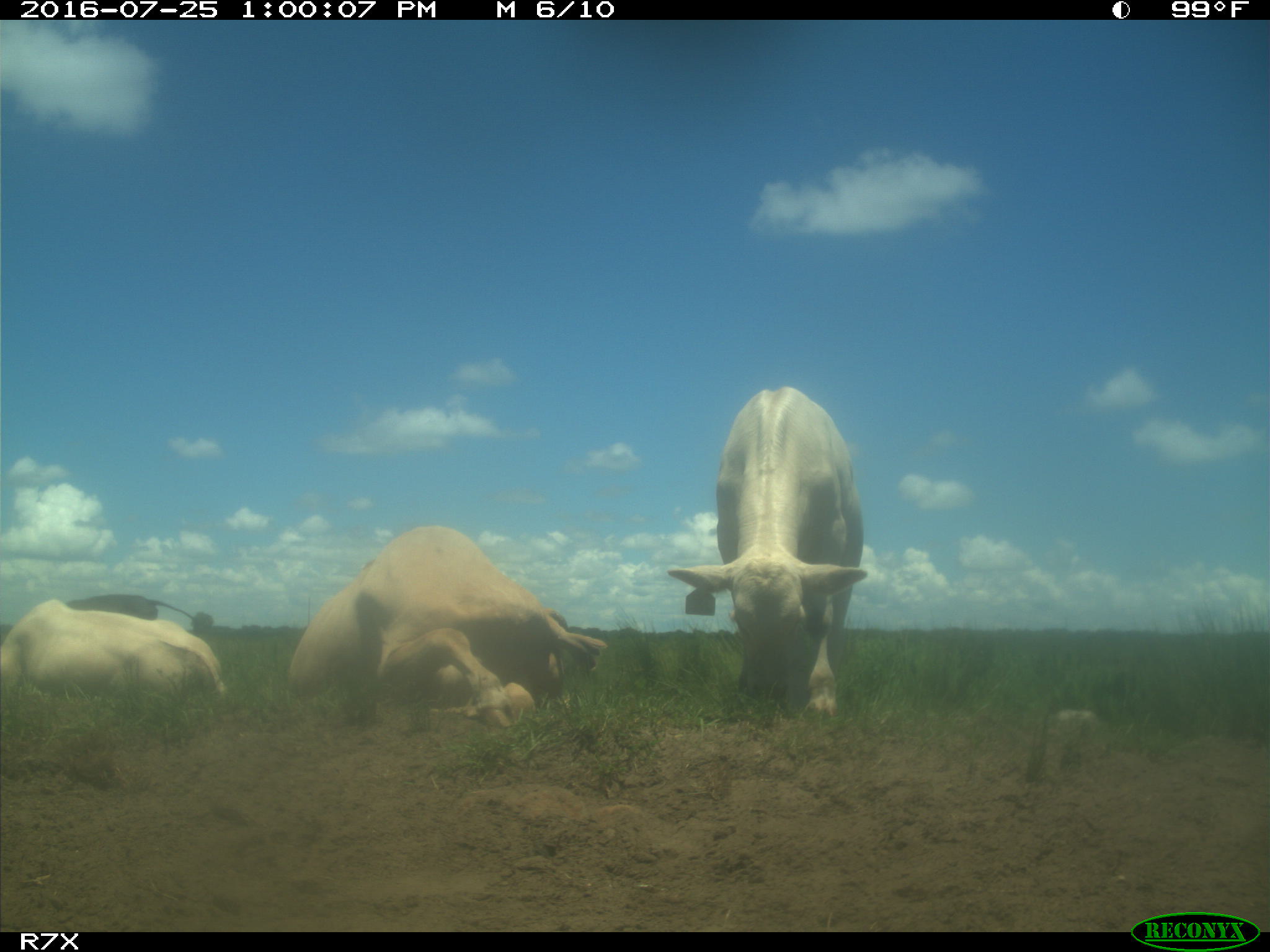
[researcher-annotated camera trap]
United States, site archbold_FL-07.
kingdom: Animalia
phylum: Chordata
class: Mammalia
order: Artiodactyla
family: Bovidae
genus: Bos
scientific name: Bos taurus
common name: domestic cow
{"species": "Bos taurus (domestic cow)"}